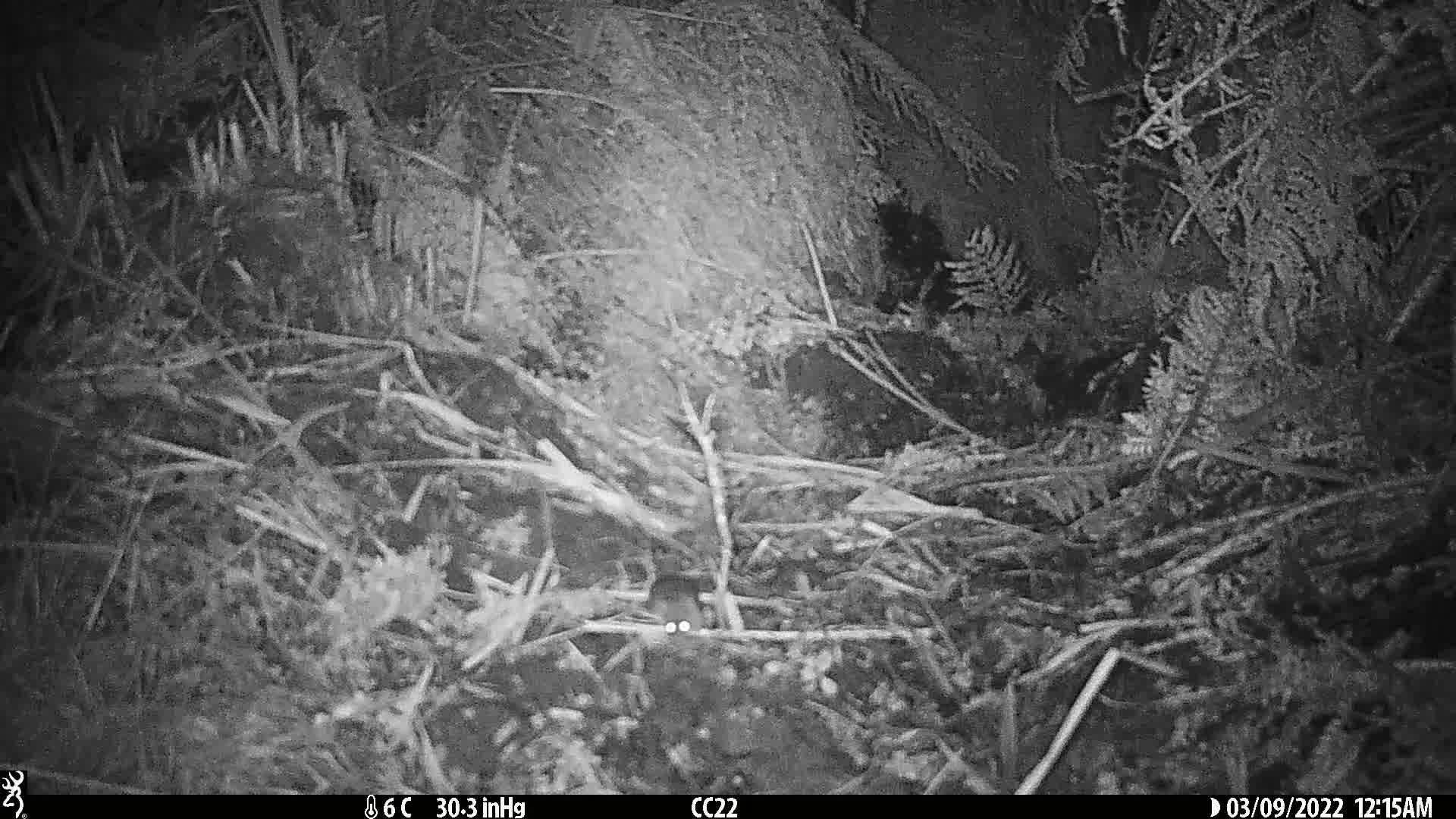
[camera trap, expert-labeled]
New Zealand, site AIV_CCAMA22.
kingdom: Animalia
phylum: Chordata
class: Mammalia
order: Rodentia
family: Muridae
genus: Mus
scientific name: Mus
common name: mouse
Mouse (Mus).